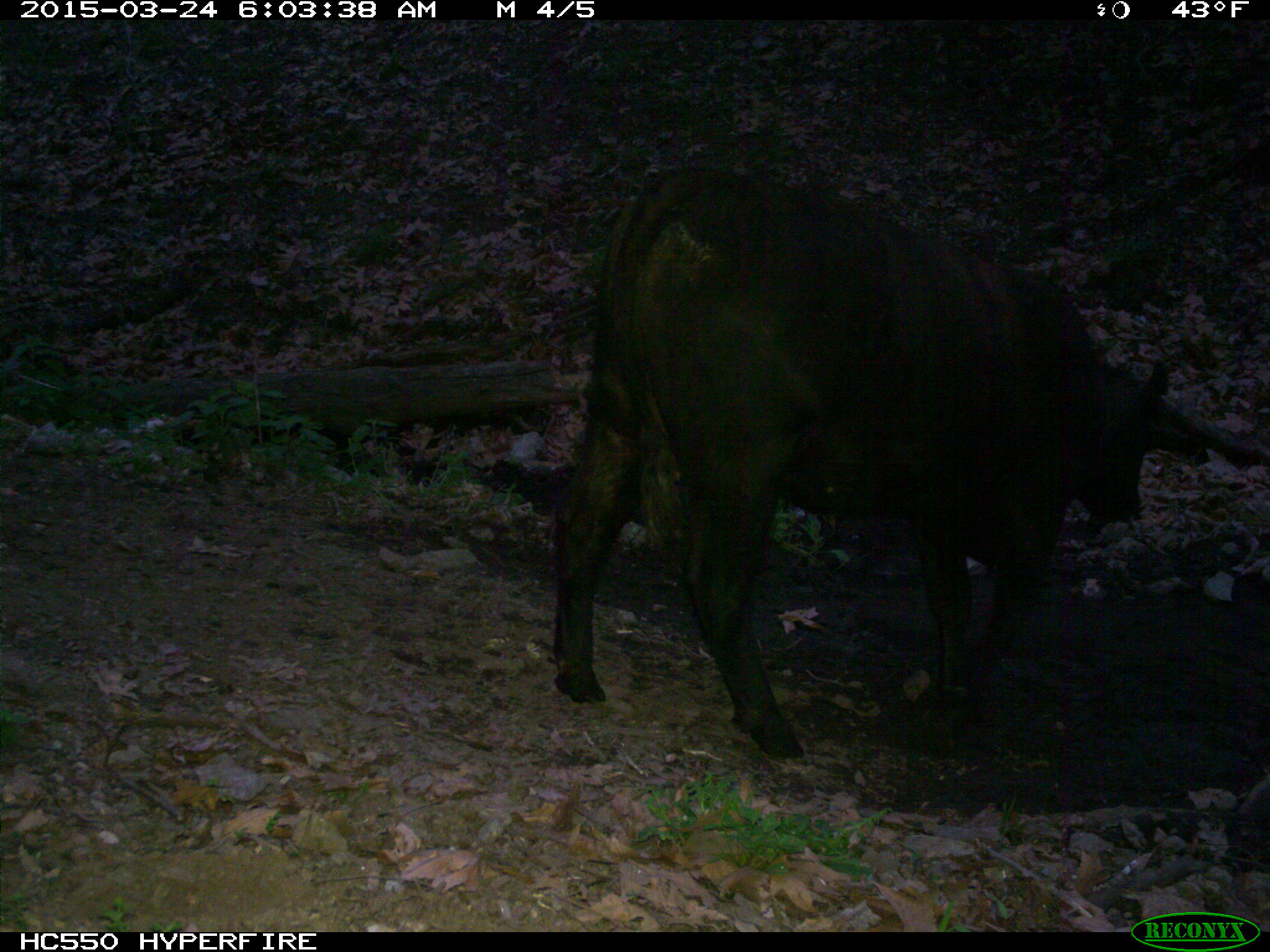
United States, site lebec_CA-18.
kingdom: Animalia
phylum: Chordata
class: Mammalia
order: Artiodactyla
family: Bovidae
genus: Bos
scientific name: Bos taurus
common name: domestic cow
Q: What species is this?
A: Bos taurus (domestic cow).